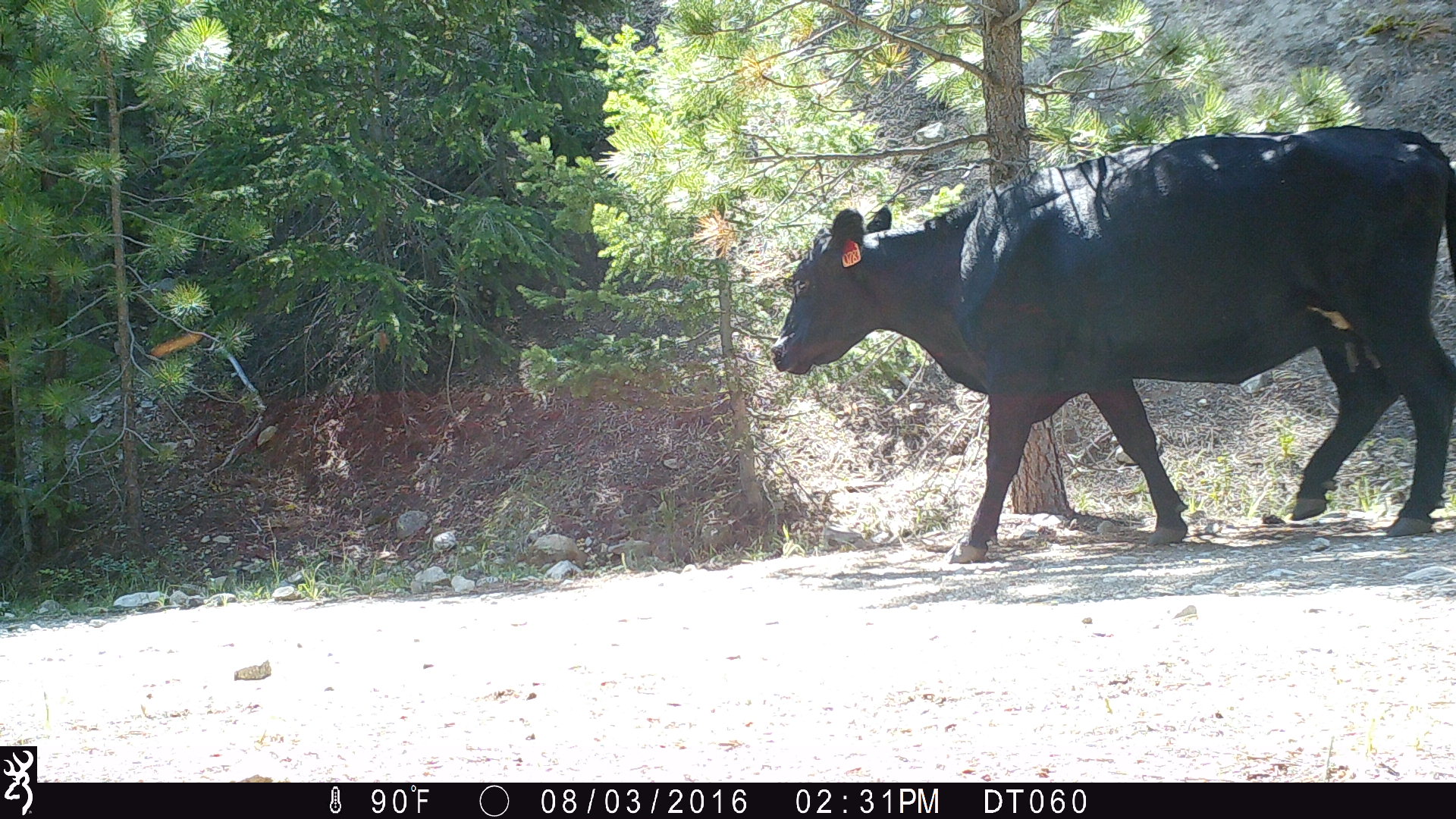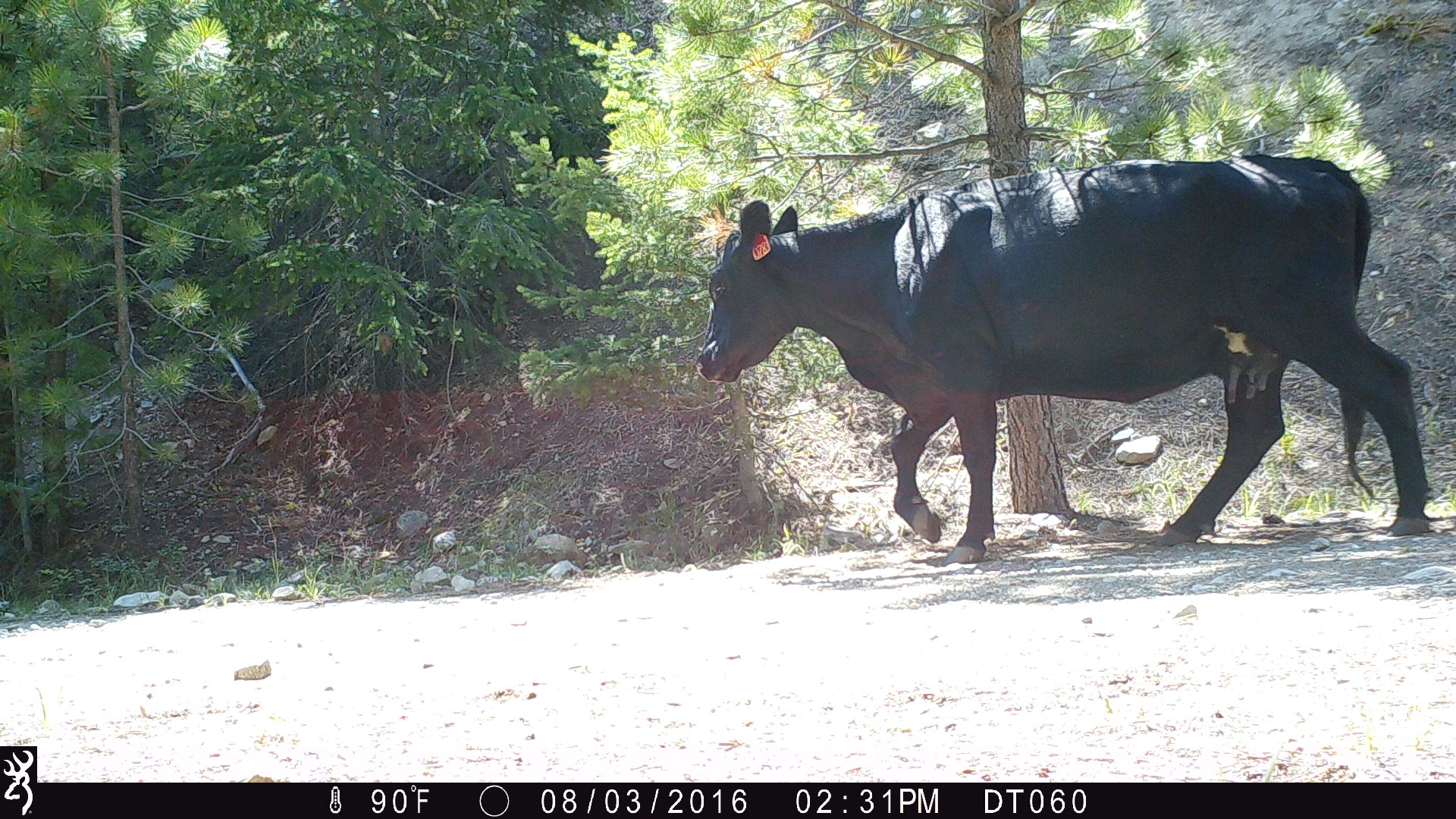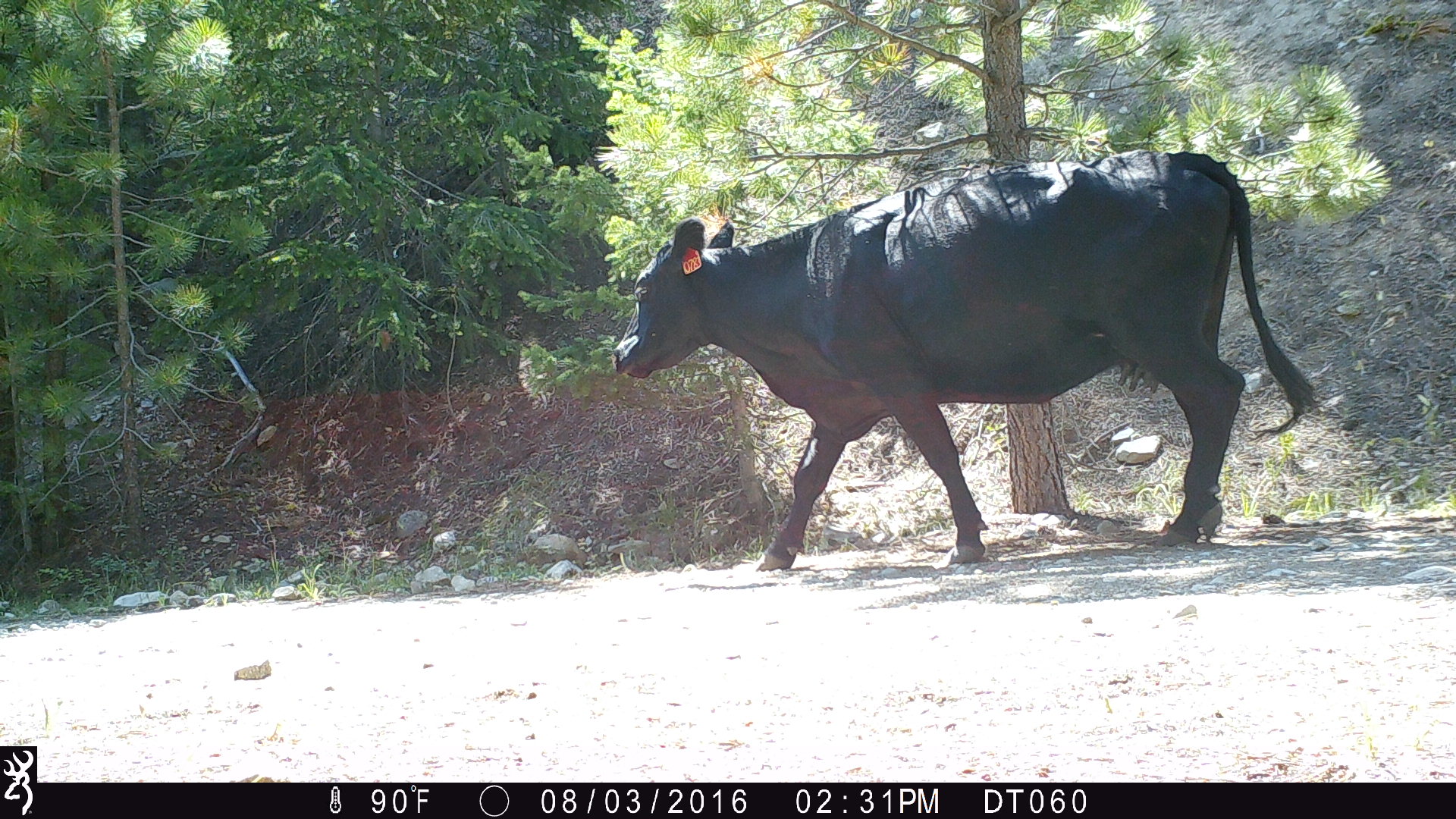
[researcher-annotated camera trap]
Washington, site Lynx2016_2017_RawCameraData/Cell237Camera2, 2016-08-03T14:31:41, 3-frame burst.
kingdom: Animalia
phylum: Chordata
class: Mammalia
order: Artiodactyla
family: Bovidae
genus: Bos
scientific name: Bos taurus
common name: domestic cattle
Domestic cattle (Bos taurus). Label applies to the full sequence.